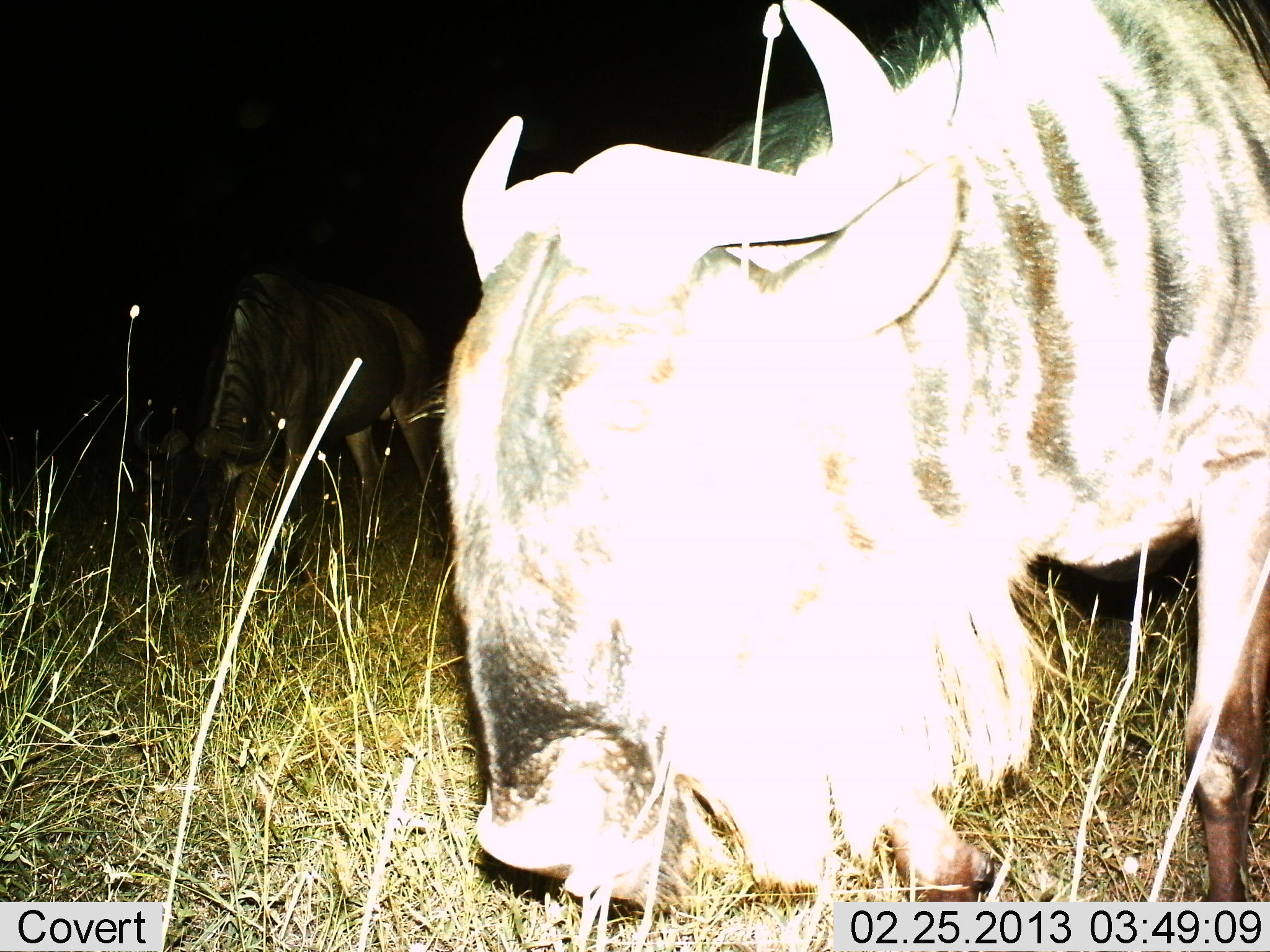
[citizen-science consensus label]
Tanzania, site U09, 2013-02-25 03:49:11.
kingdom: Animalia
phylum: Chordata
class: Mammalia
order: Artiodactyla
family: Bovidae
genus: Connochaetes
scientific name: Connochaetes taurinus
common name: blue wildebeest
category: wildebeest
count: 2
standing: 36%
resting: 4%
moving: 20%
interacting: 0%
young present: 0%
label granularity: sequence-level